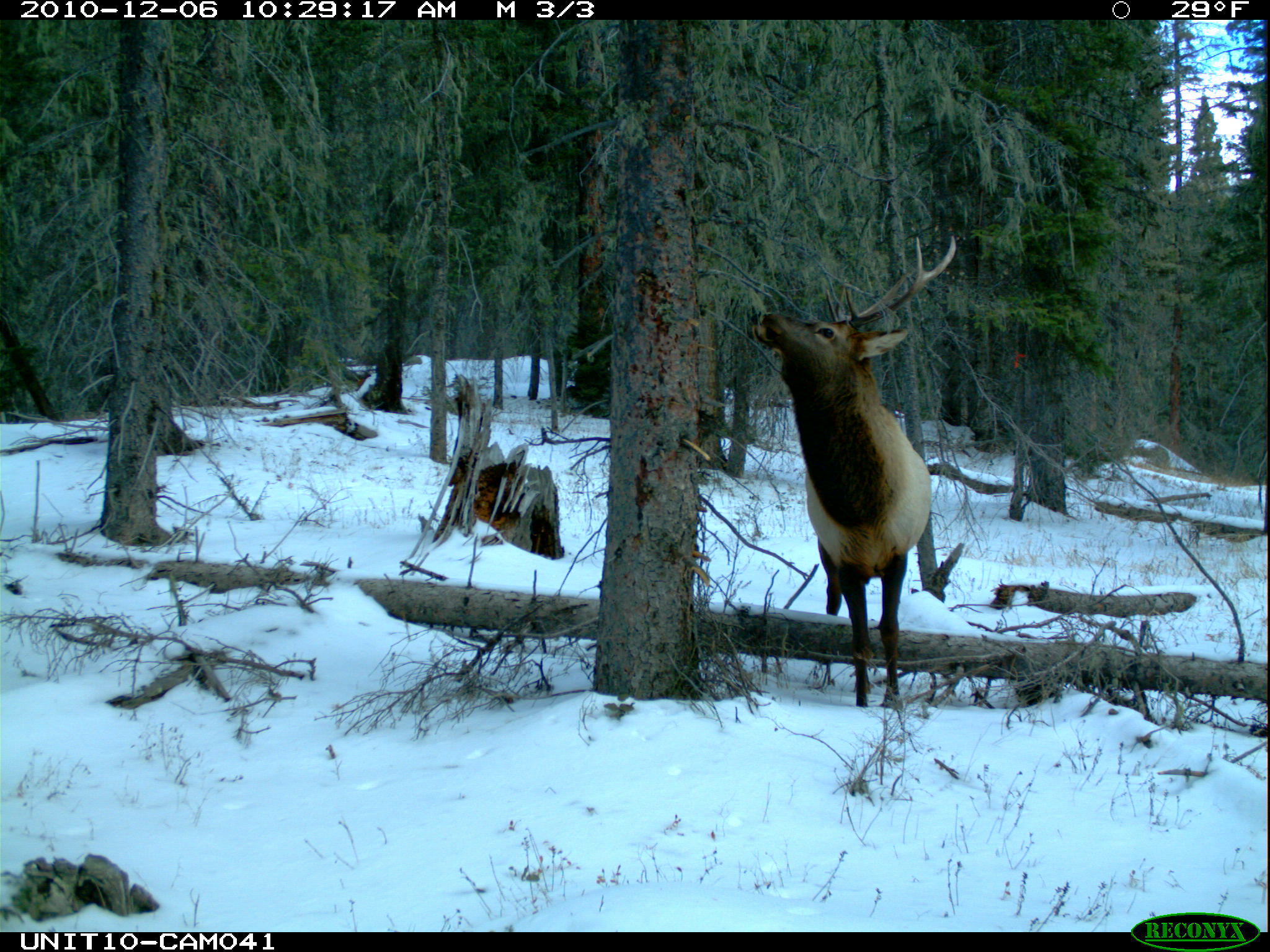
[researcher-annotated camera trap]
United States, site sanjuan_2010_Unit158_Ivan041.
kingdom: Animalia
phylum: Chordata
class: Mammalia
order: Artiodactyla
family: Cervidae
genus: Cervus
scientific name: Cervus elaphus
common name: red deer